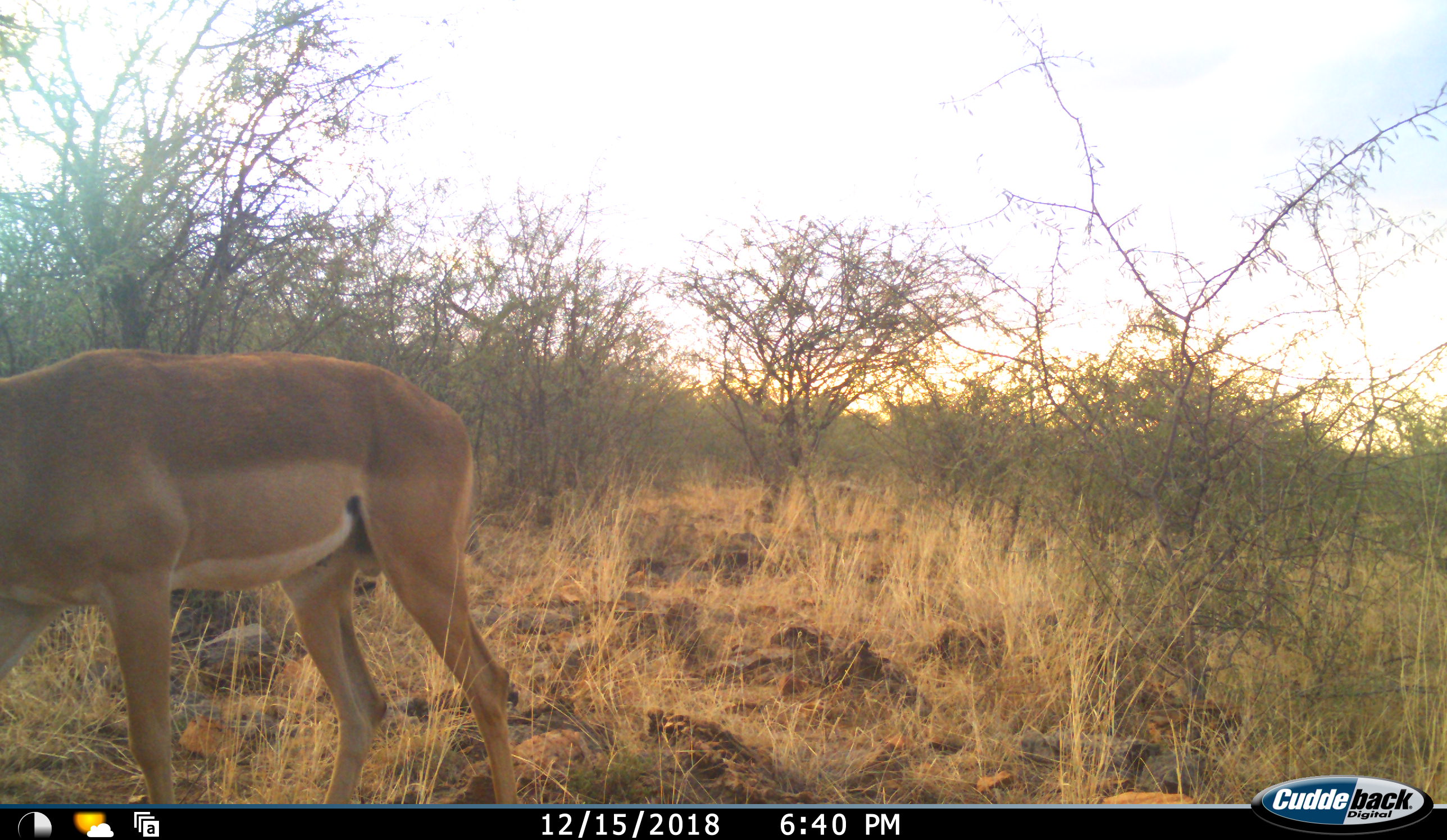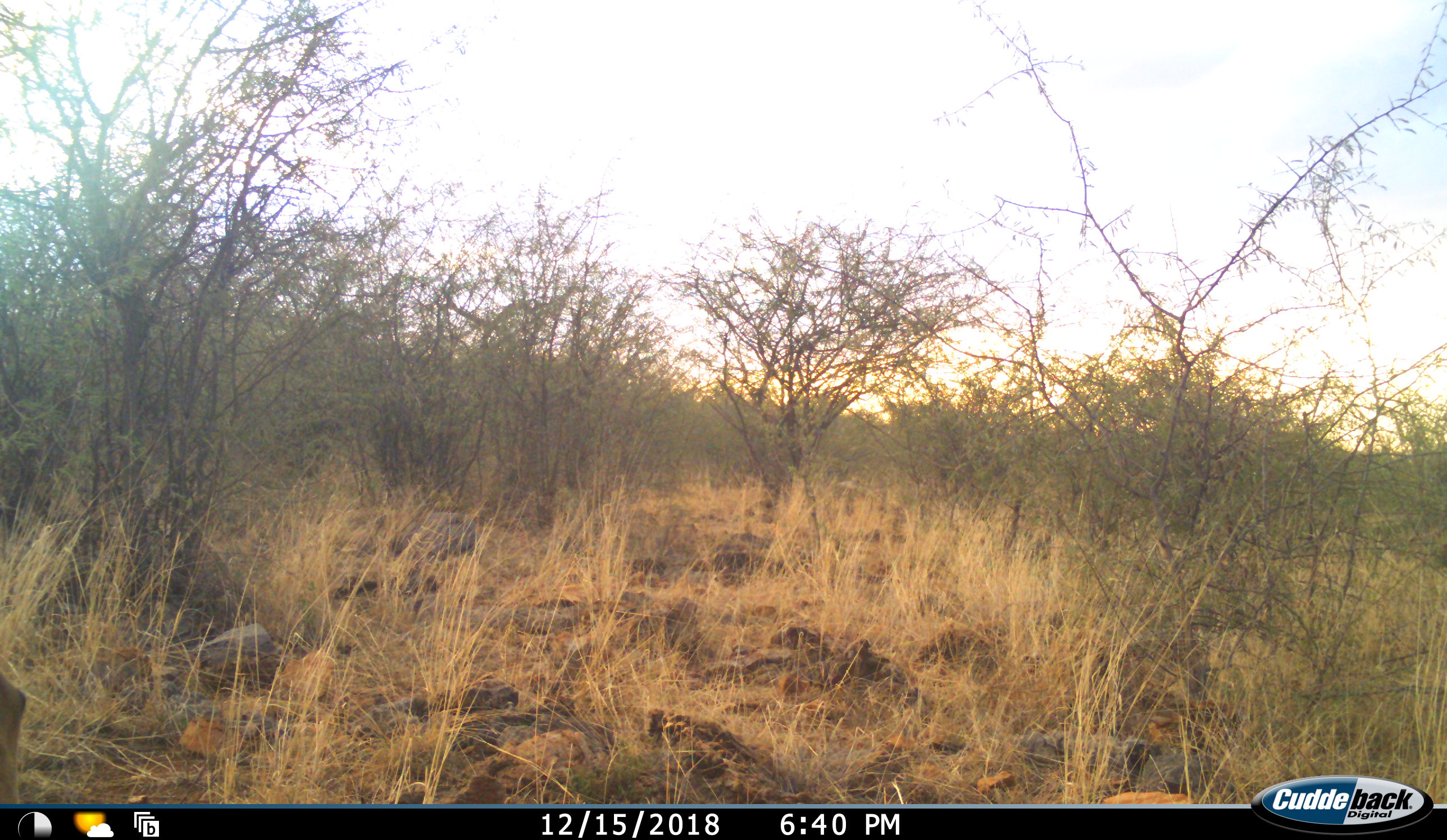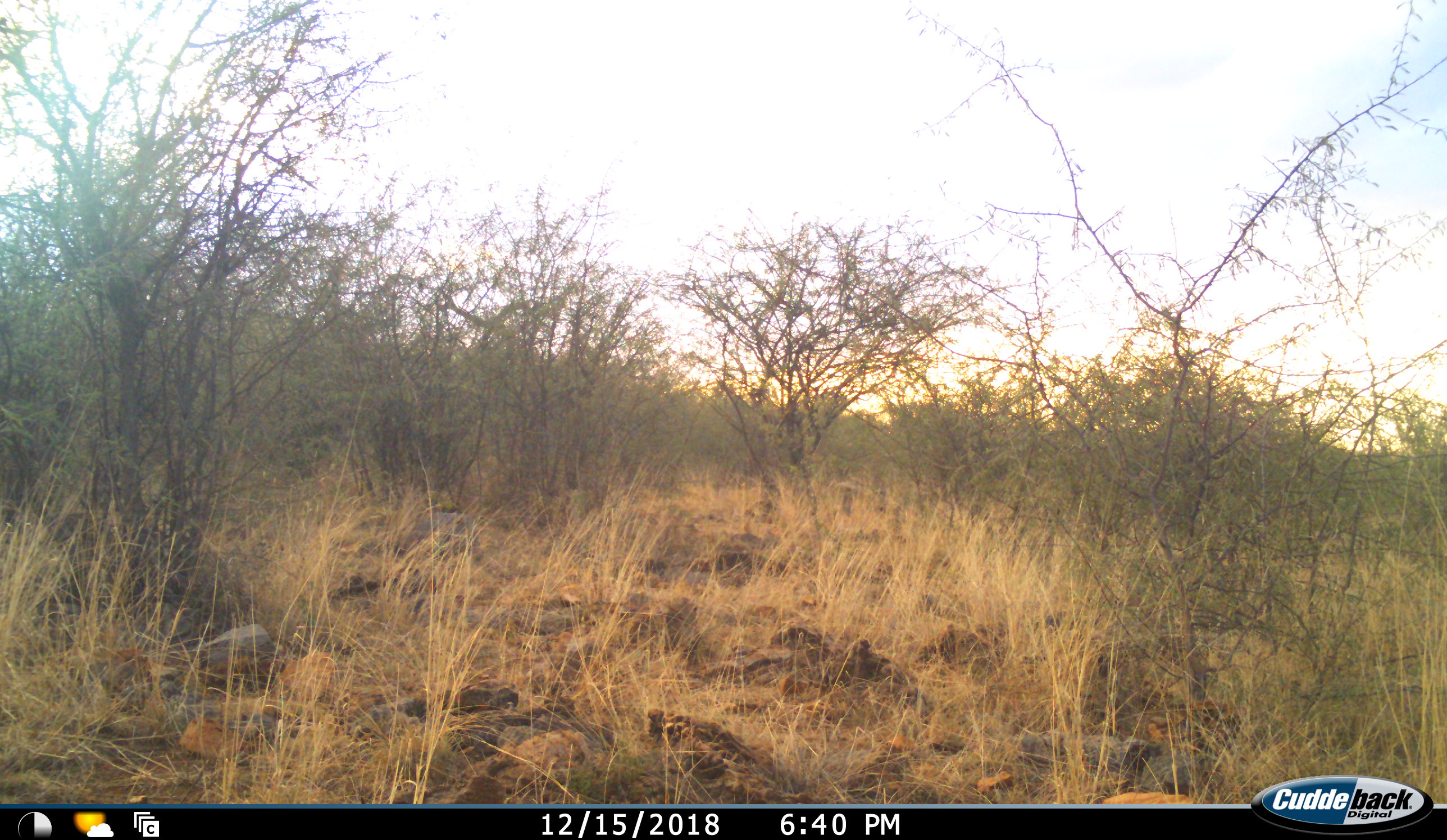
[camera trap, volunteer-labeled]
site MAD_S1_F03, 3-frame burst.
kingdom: Animalia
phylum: Chordata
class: Mammalia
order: Artiodactyla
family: Bovidae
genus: Aepyceros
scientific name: Aepyceros melampus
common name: impala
Impala (Aepyceros melampus), count 1. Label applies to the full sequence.